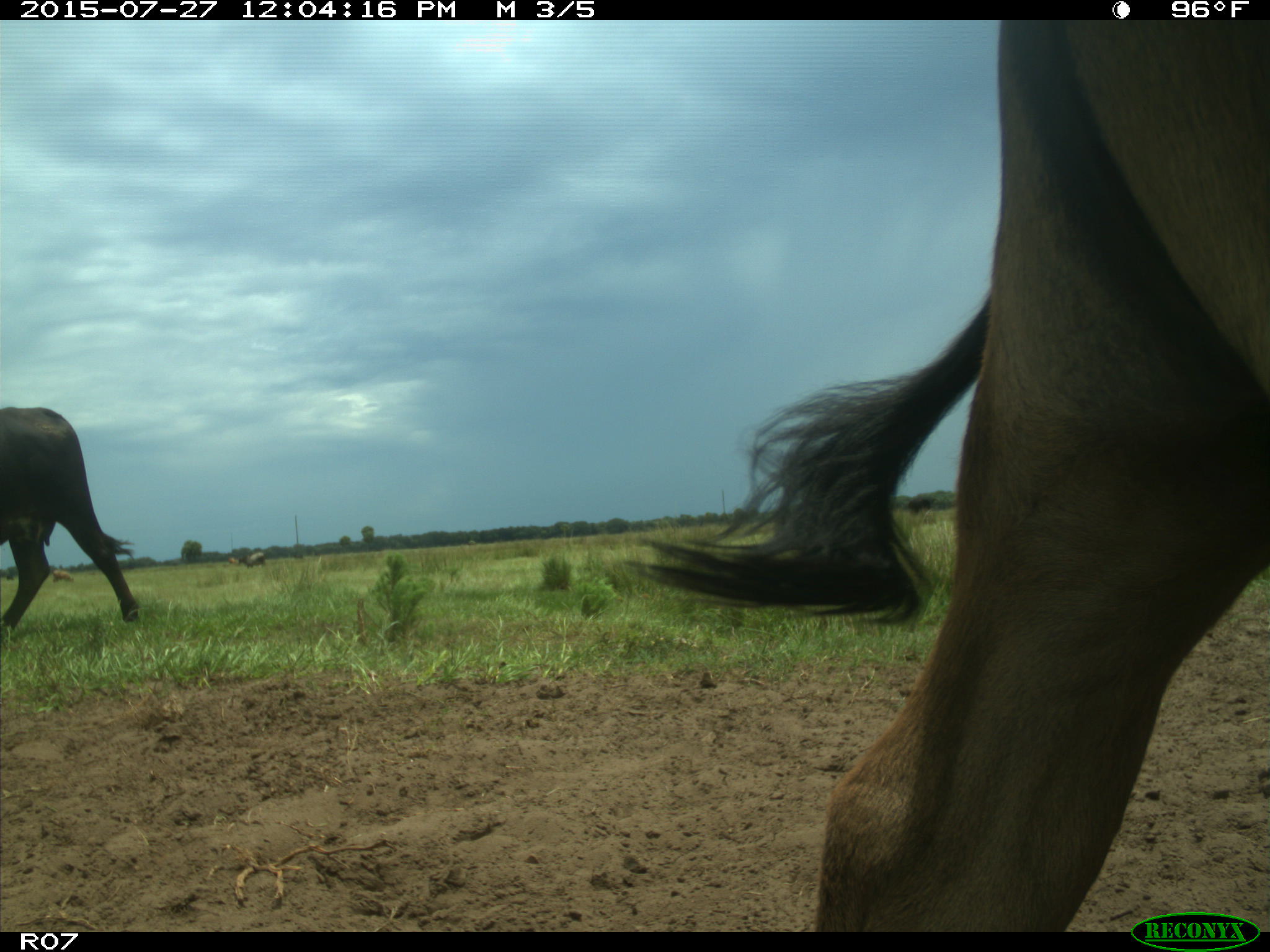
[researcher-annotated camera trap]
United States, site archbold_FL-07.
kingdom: Animalia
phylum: Chordata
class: Mammalia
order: Artiodactyla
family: Bovidae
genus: Bos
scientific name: Bos taurus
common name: domestic cow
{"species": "Bos taurus (domestic cow)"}